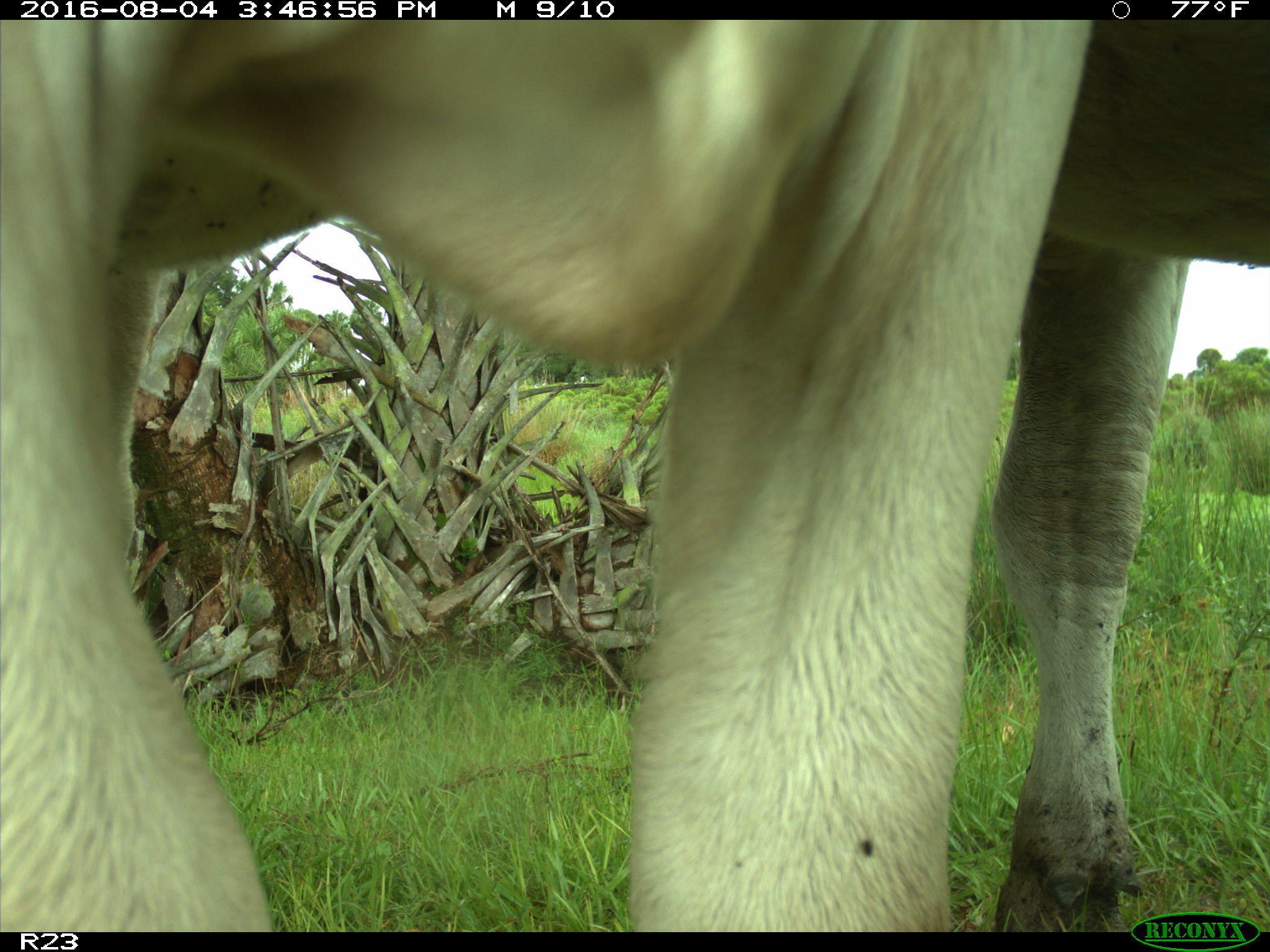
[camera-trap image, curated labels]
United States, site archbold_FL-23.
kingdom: Animalia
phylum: Chordata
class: Mammalia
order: Artiodactyla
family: Bovidae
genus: Bos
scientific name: Bos taurus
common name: domestic cow